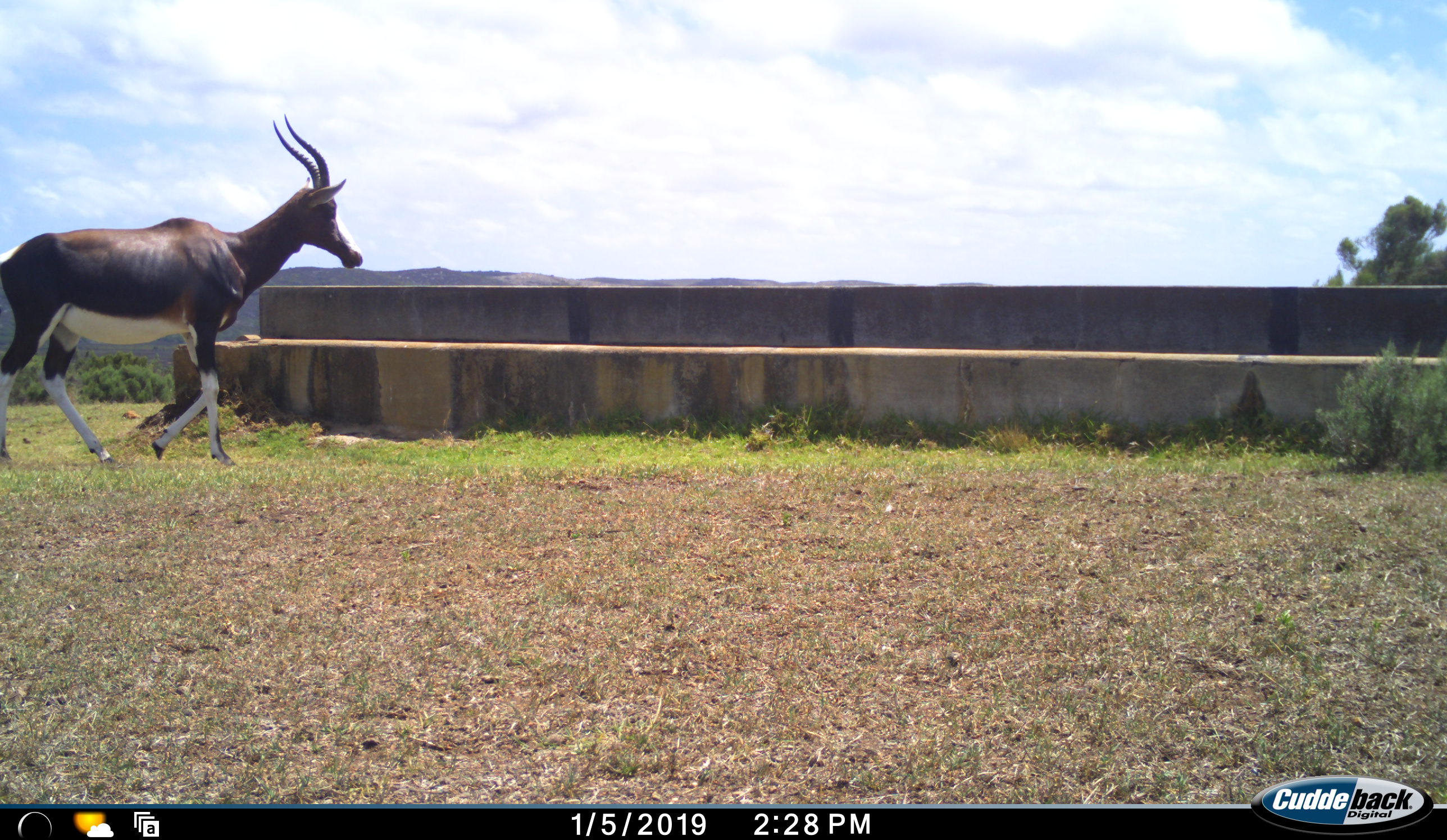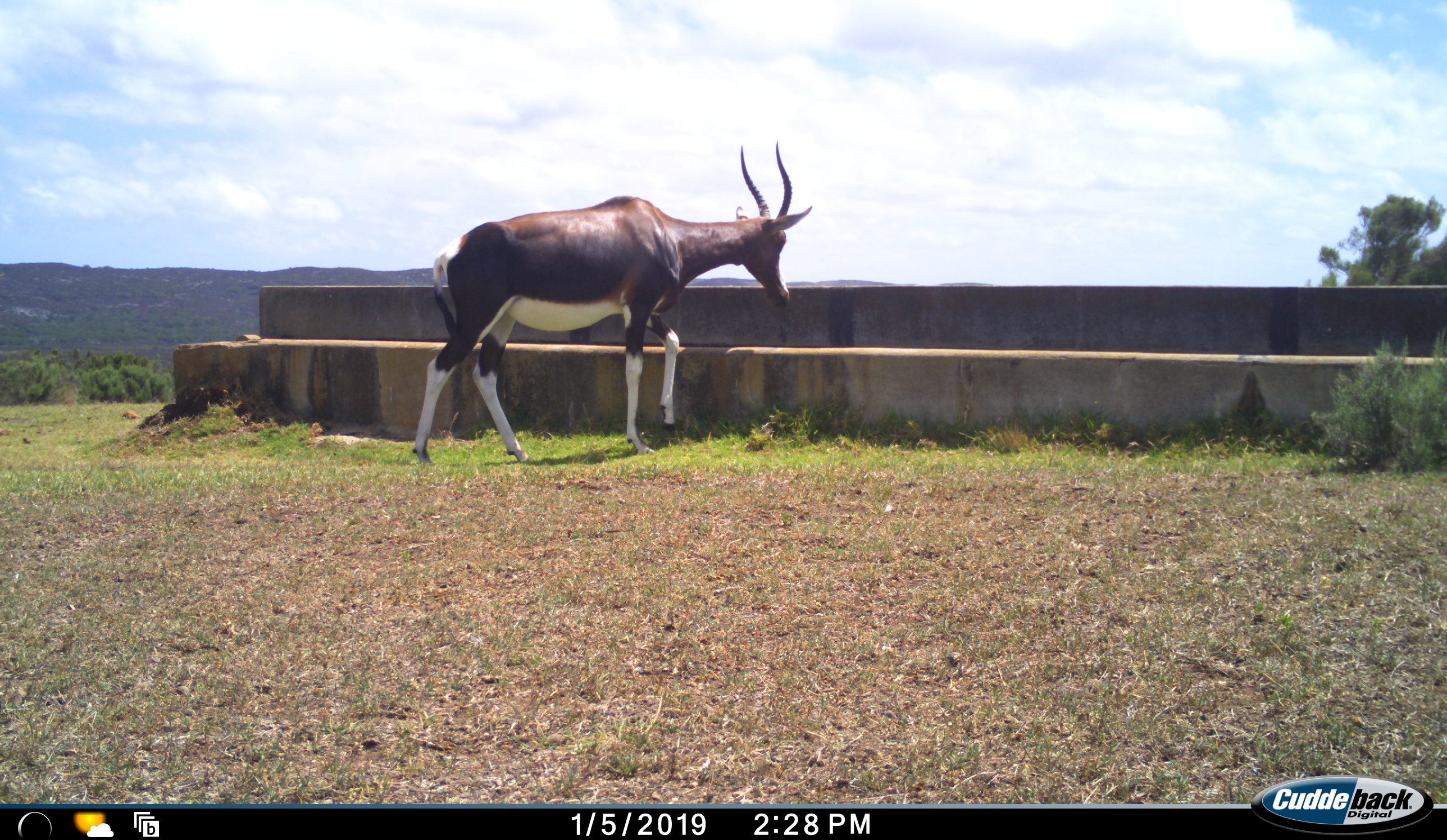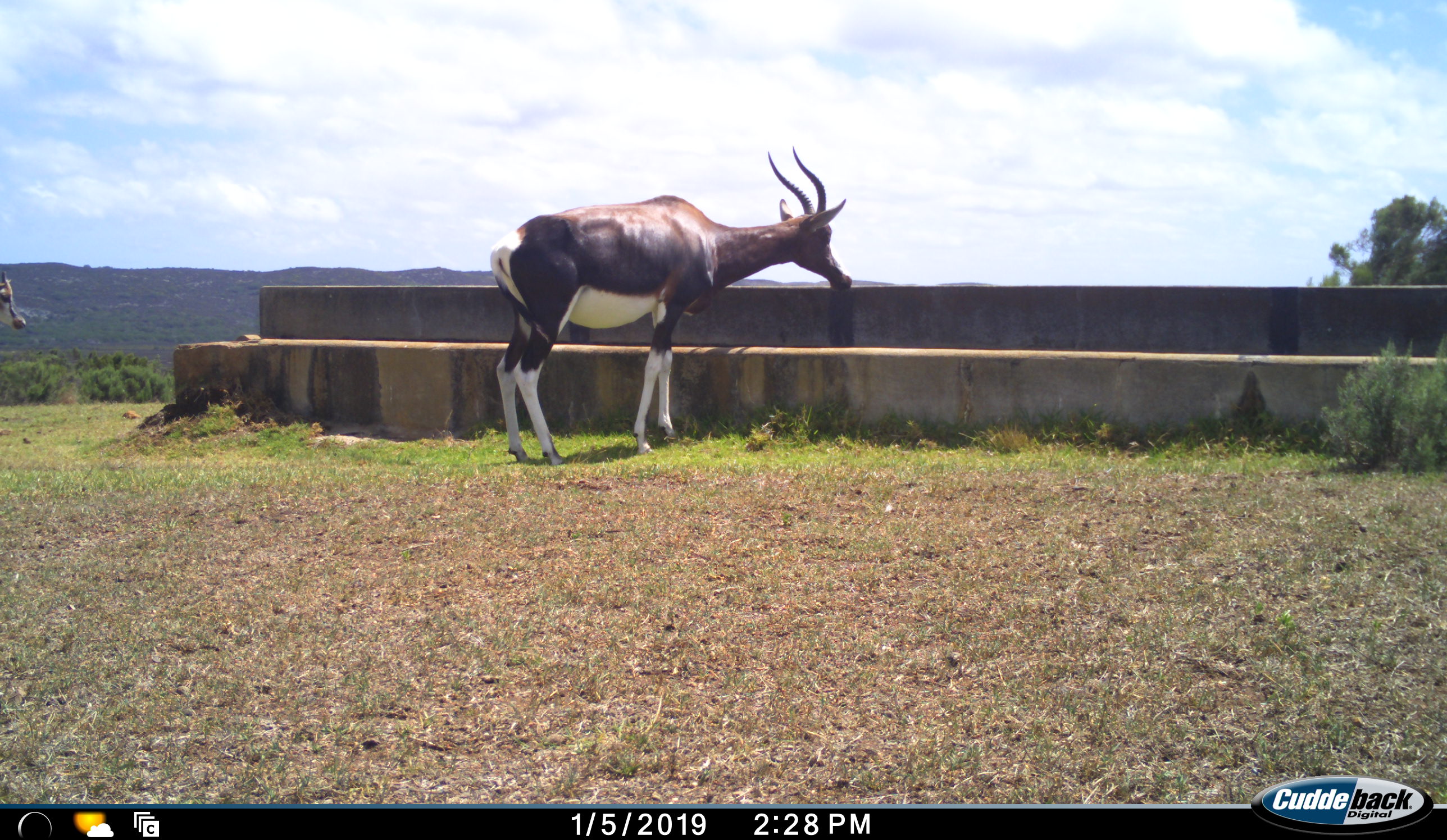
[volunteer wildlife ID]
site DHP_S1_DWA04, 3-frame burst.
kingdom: Animalia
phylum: Chordata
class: Mammalia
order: Artiodactyla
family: Bovidae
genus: Damaliscus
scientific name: Damaliscus pygargus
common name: bontebok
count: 2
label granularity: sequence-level